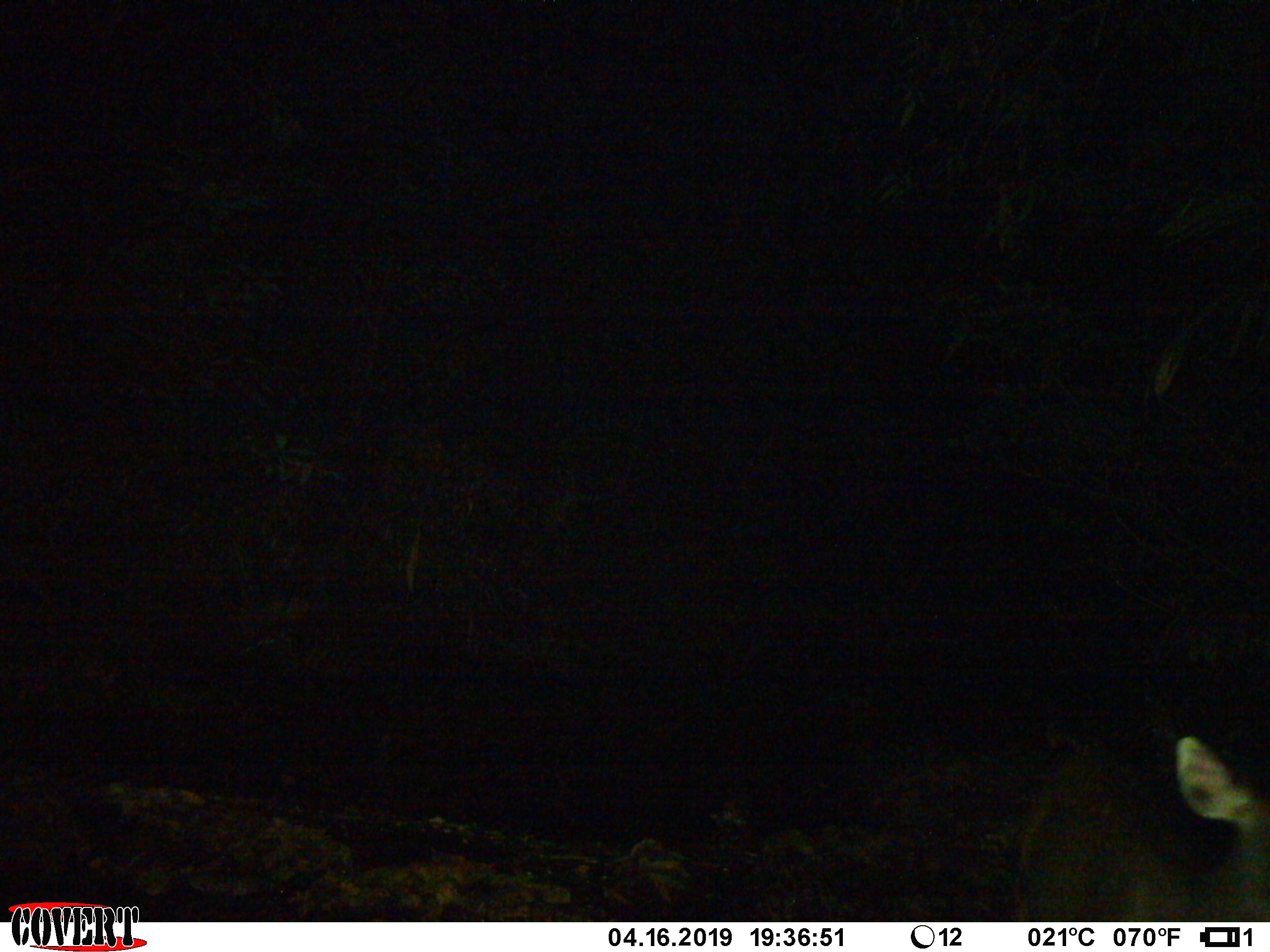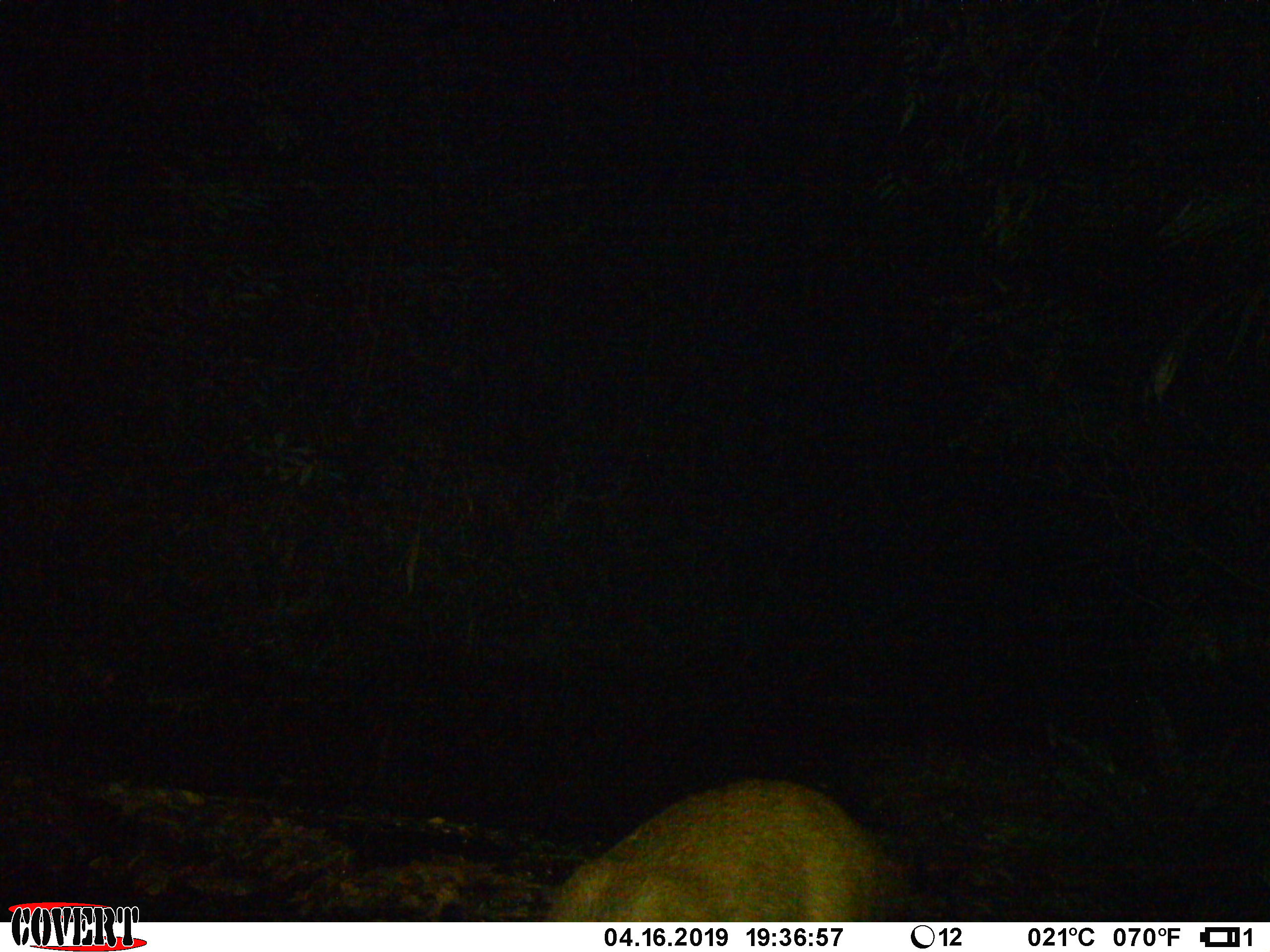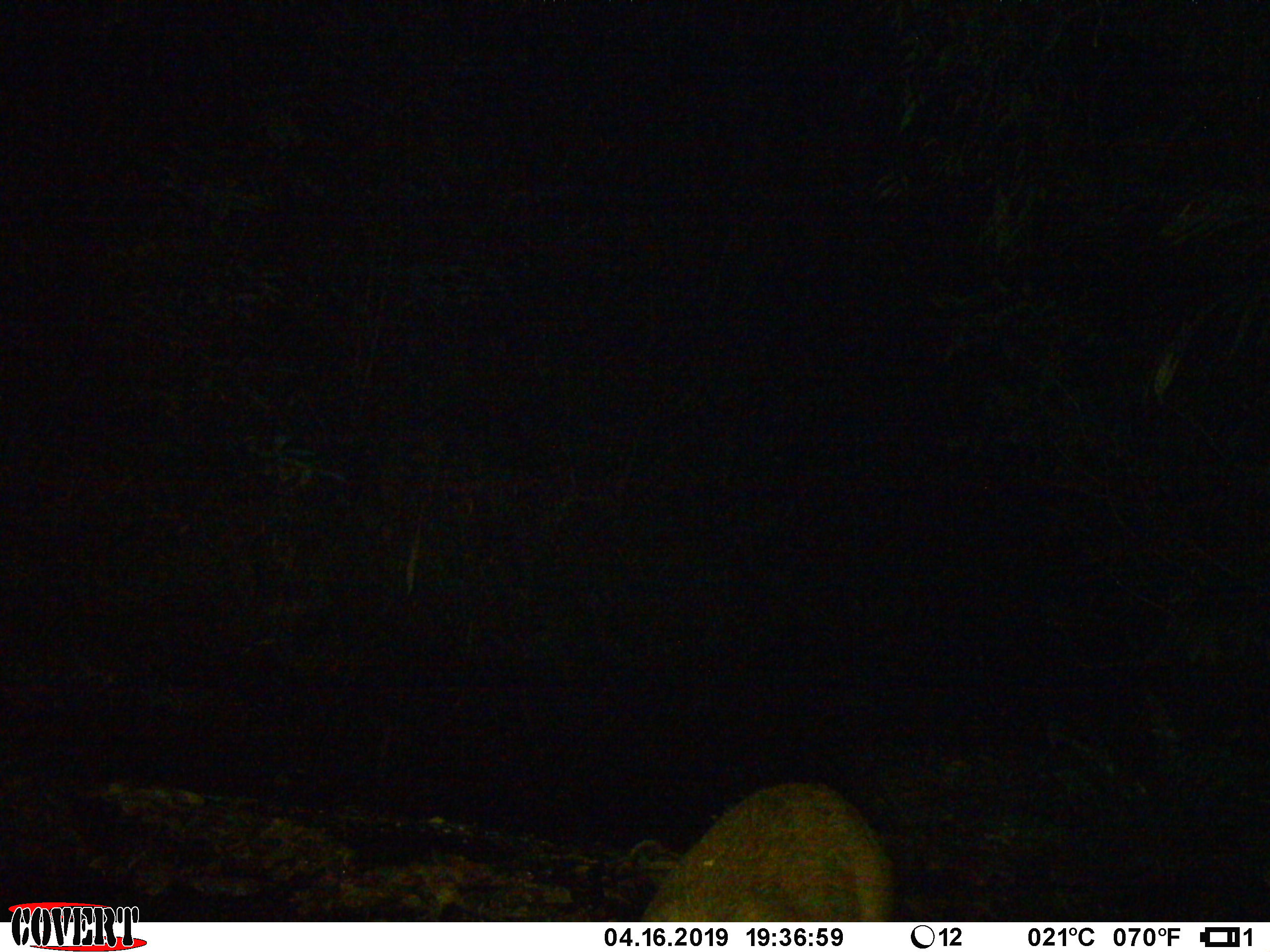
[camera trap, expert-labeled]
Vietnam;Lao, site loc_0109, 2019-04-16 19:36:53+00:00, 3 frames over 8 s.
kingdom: Animalia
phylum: Chordata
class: Mammalia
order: Artiodactyla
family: Cervidae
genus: Rusa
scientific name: Rusa unicolor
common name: sambar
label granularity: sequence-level